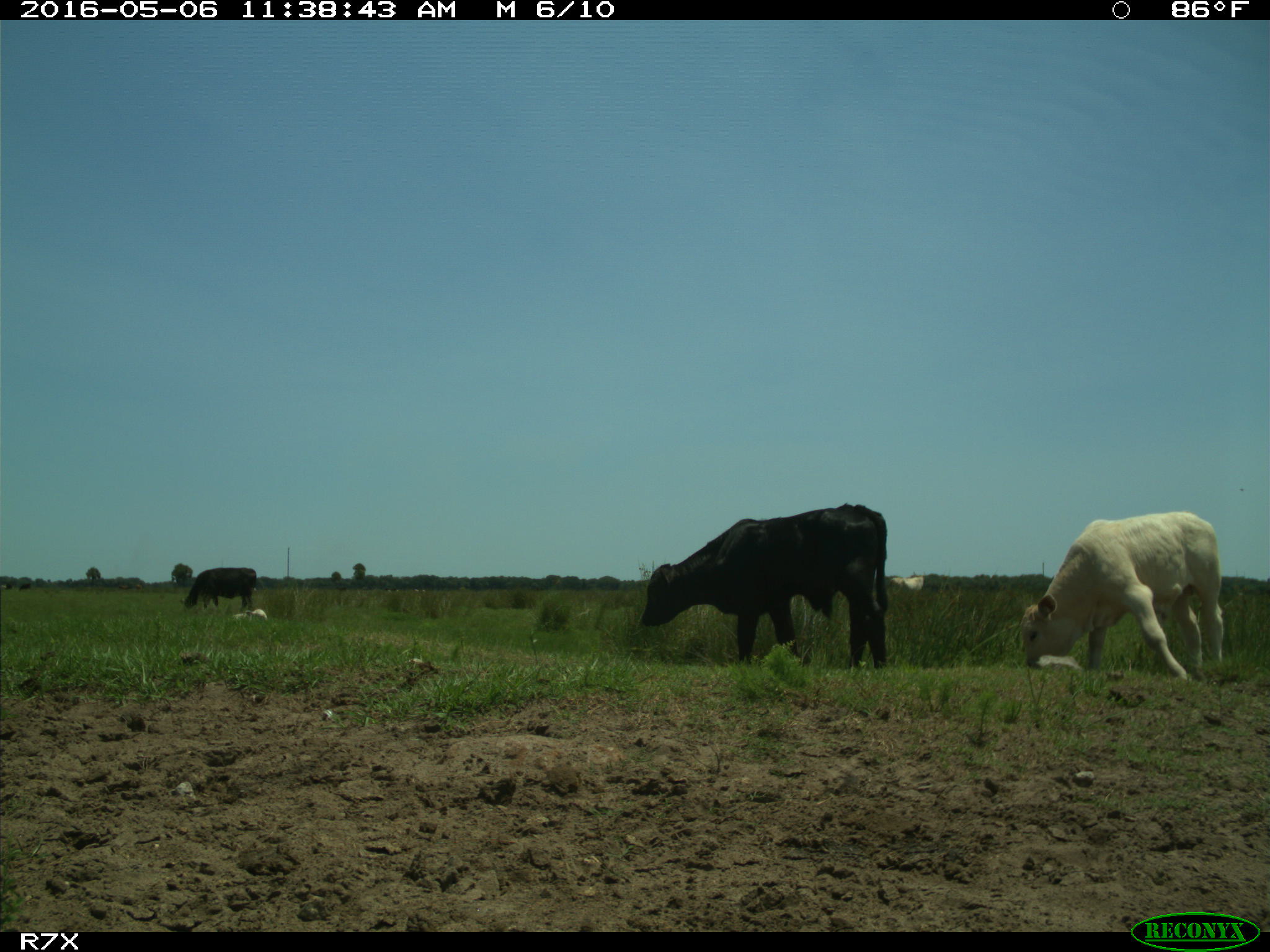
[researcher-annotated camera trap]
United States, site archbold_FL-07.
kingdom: Animalia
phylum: Chordata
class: Mammalia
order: Artiodactyla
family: Bovidae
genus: Bos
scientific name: Bos taurus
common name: domestic cow